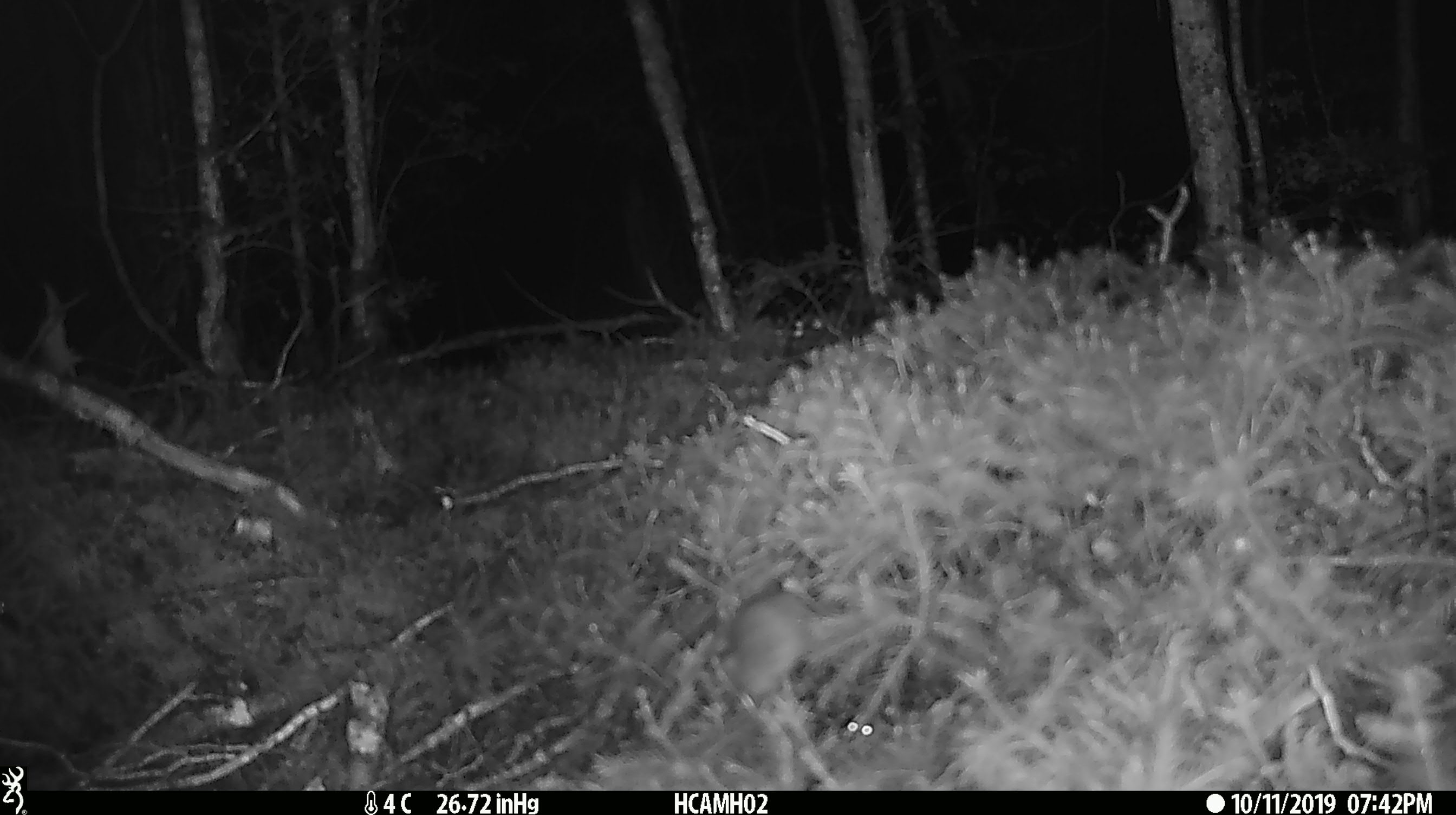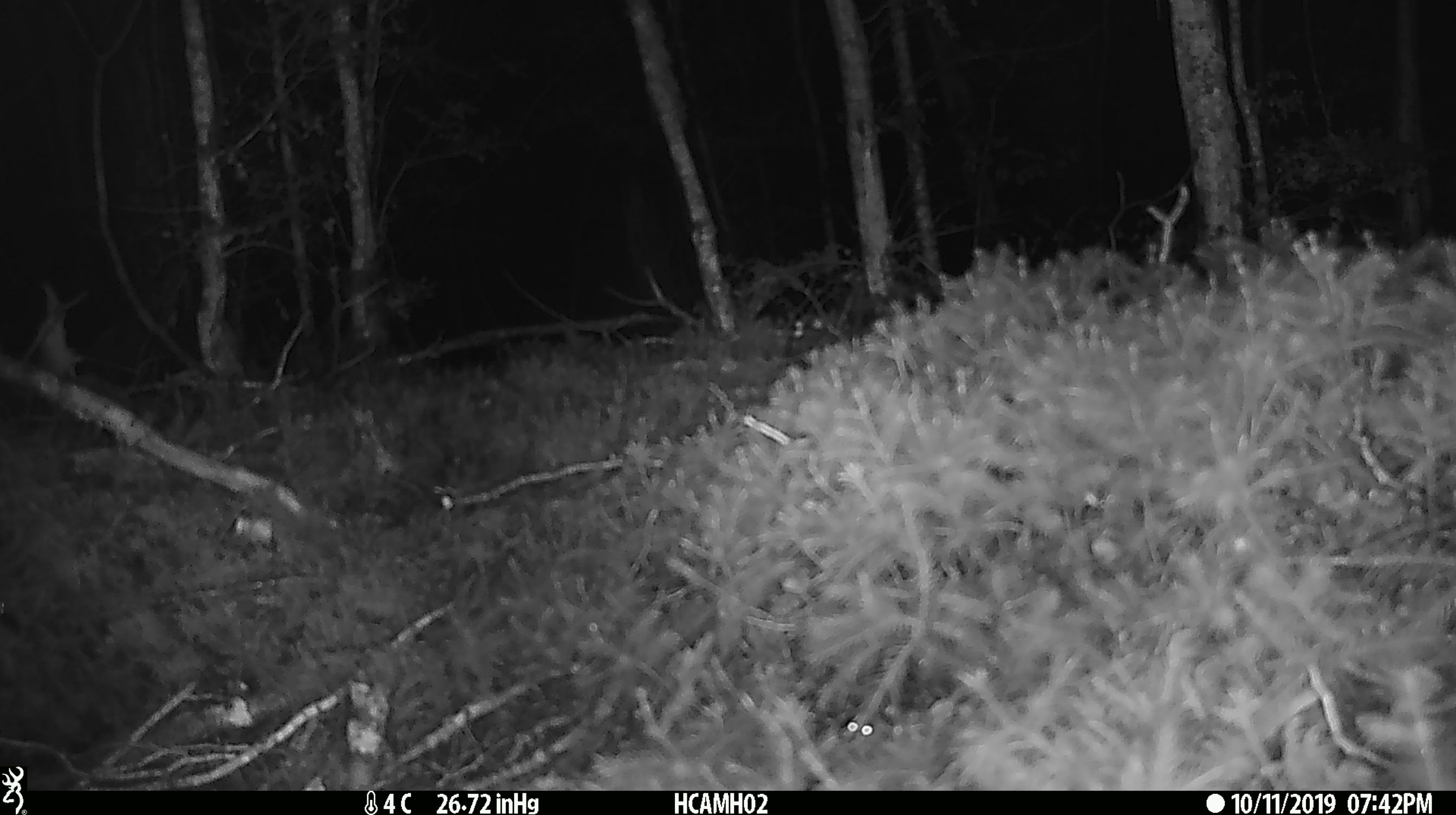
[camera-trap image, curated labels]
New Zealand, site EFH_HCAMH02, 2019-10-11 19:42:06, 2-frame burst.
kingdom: Animalia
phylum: Chordata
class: Mammalia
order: Rodentia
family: Muridae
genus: Mus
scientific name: Mus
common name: mouse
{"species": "mouse (Mus)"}